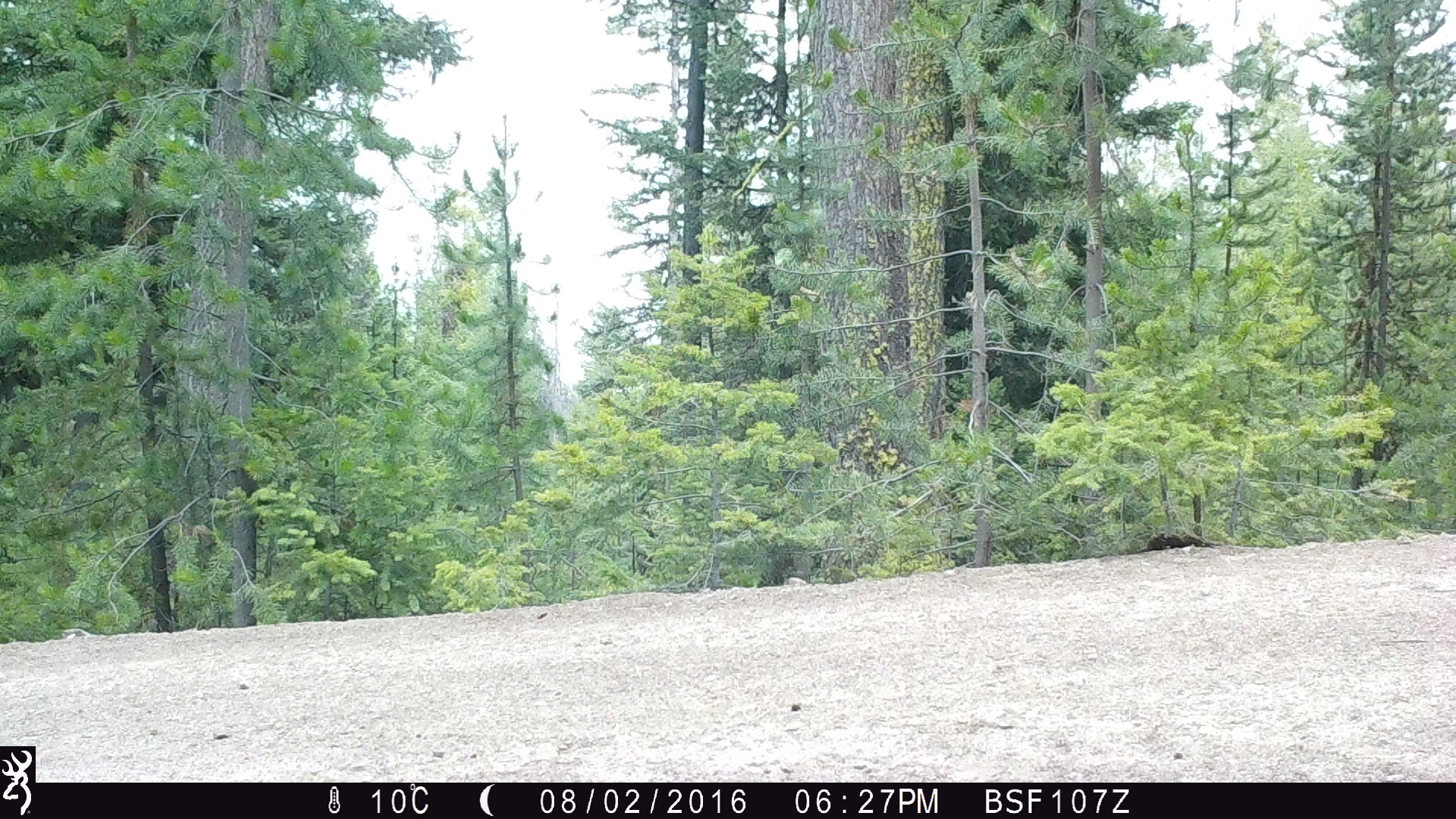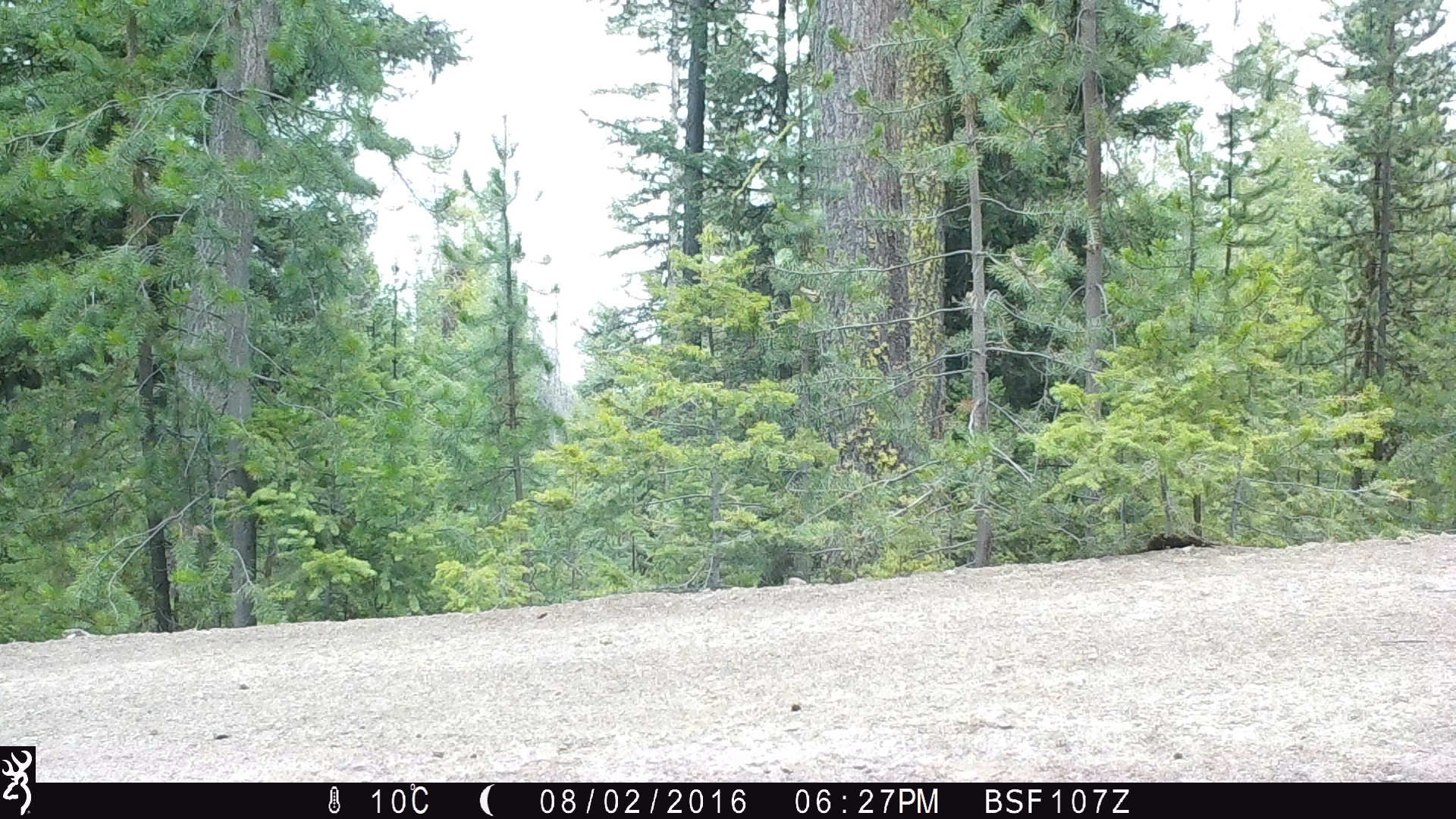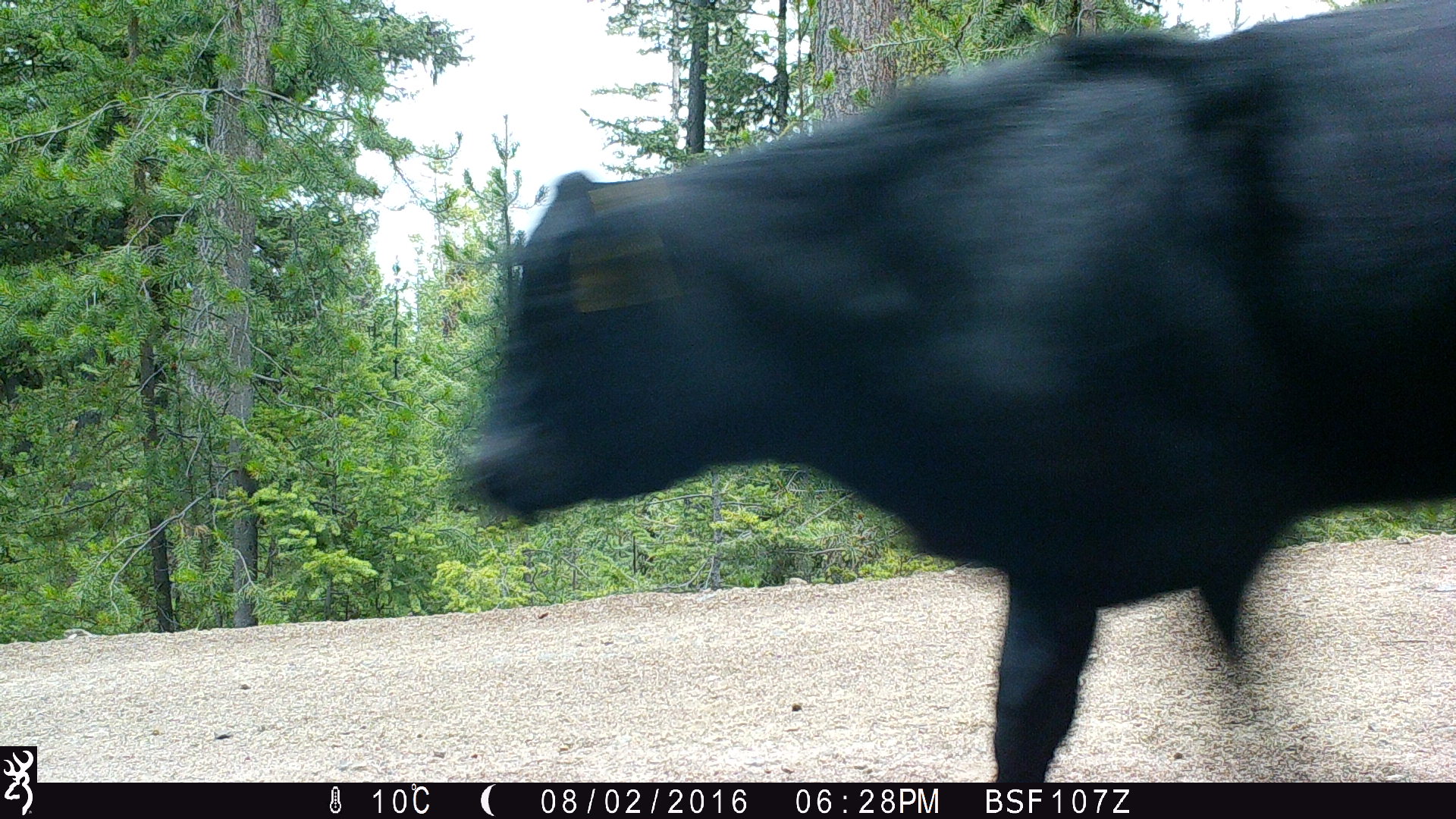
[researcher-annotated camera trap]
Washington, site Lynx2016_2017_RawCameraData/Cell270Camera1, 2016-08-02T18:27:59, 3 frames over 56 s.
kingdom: Animalia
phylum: Chordata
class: Mammalia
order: Artiodactyla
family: Bovidae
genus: Bos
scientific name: Bos taurus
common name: domestic cattle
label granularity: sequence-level